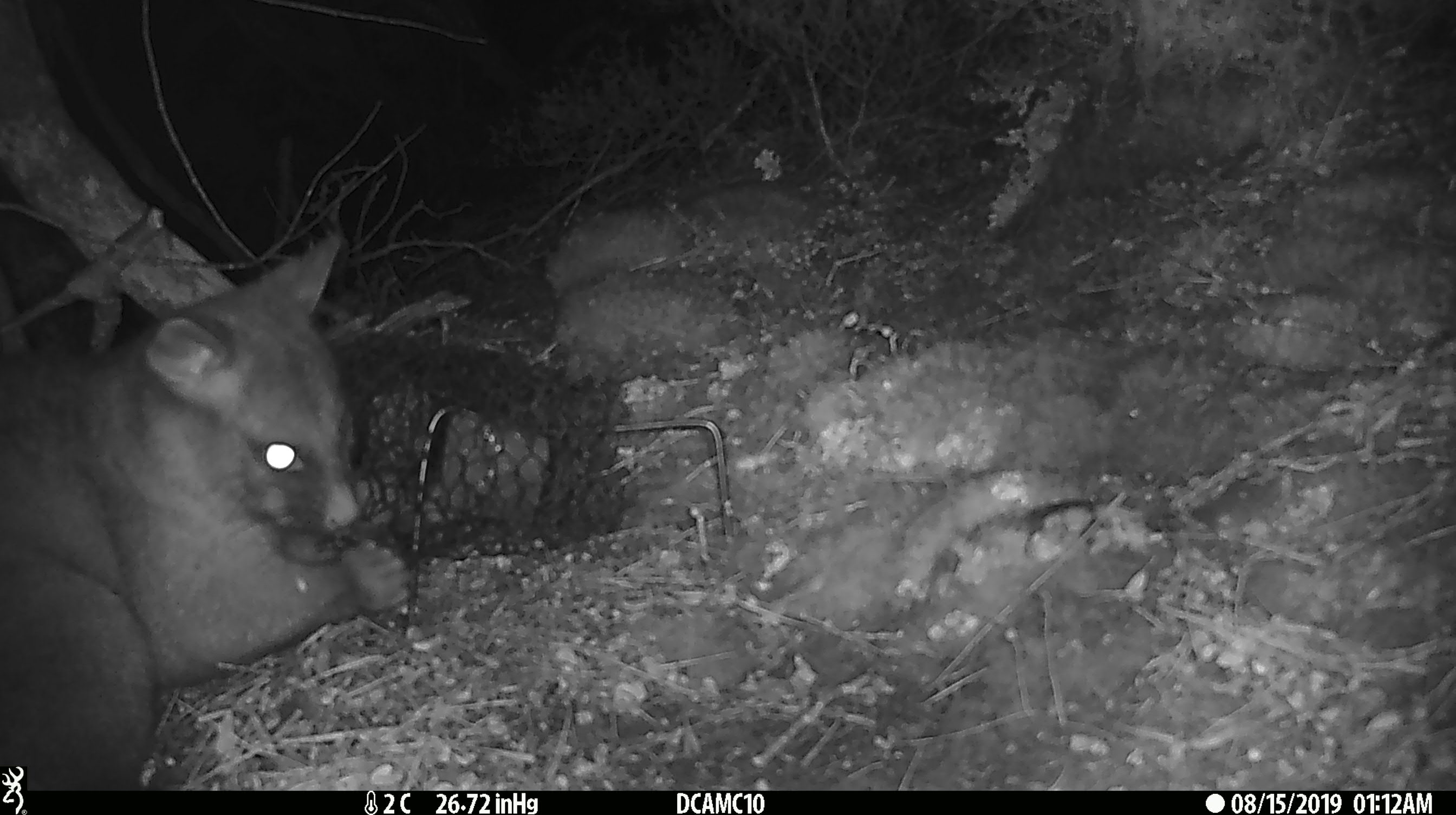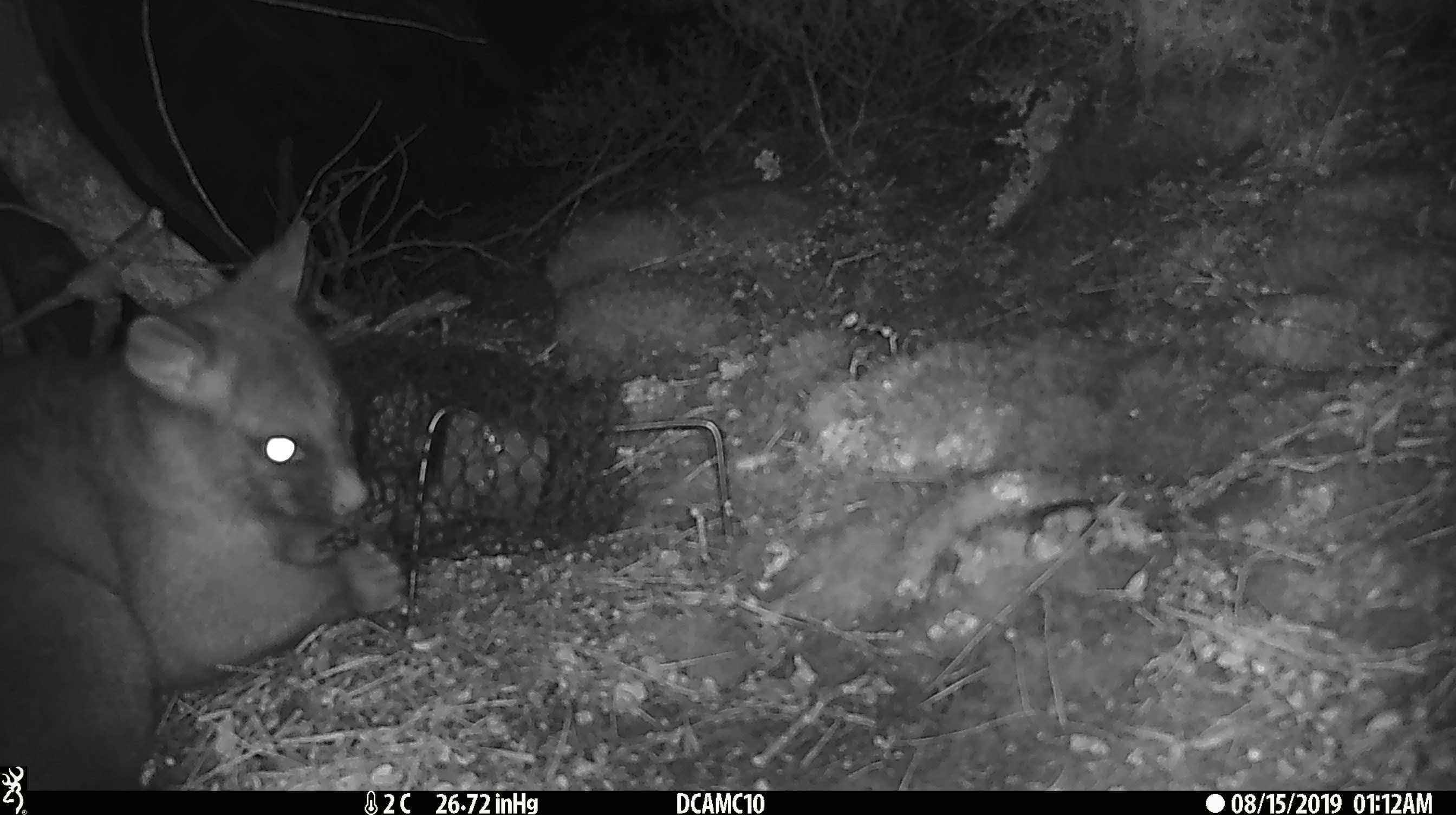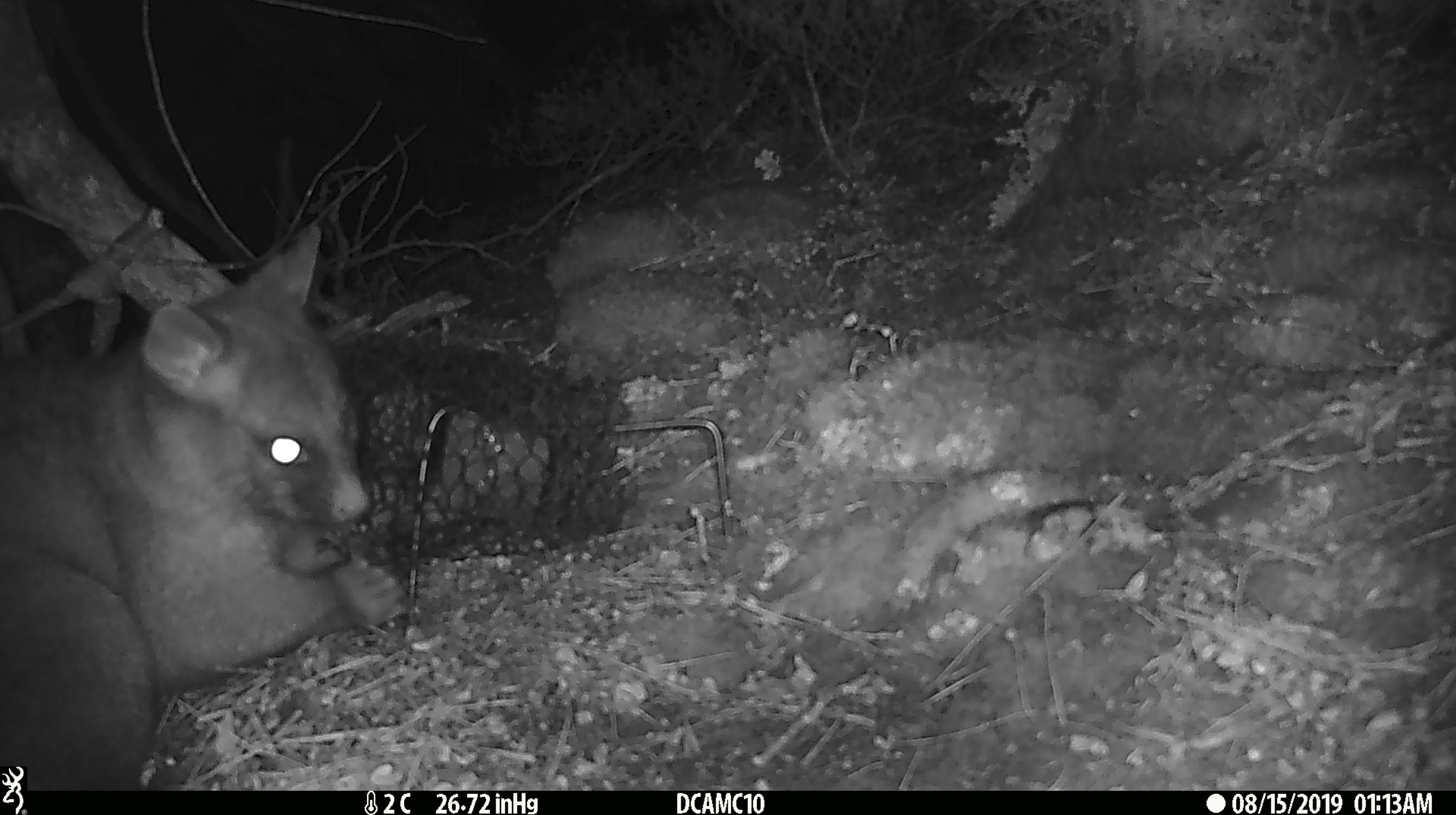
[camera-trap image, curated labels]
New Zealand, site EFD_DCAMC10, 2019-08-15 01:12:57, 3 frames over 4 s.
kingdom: Animalia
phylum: Chordata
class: Mammalia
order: Diprotodontia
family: Phalangeridae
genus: Trichosurus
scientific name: Trichosurus vulpecula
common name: common brushtail possum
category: possum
Possum (common brushtail possum) (Trichosurus vulpecula).